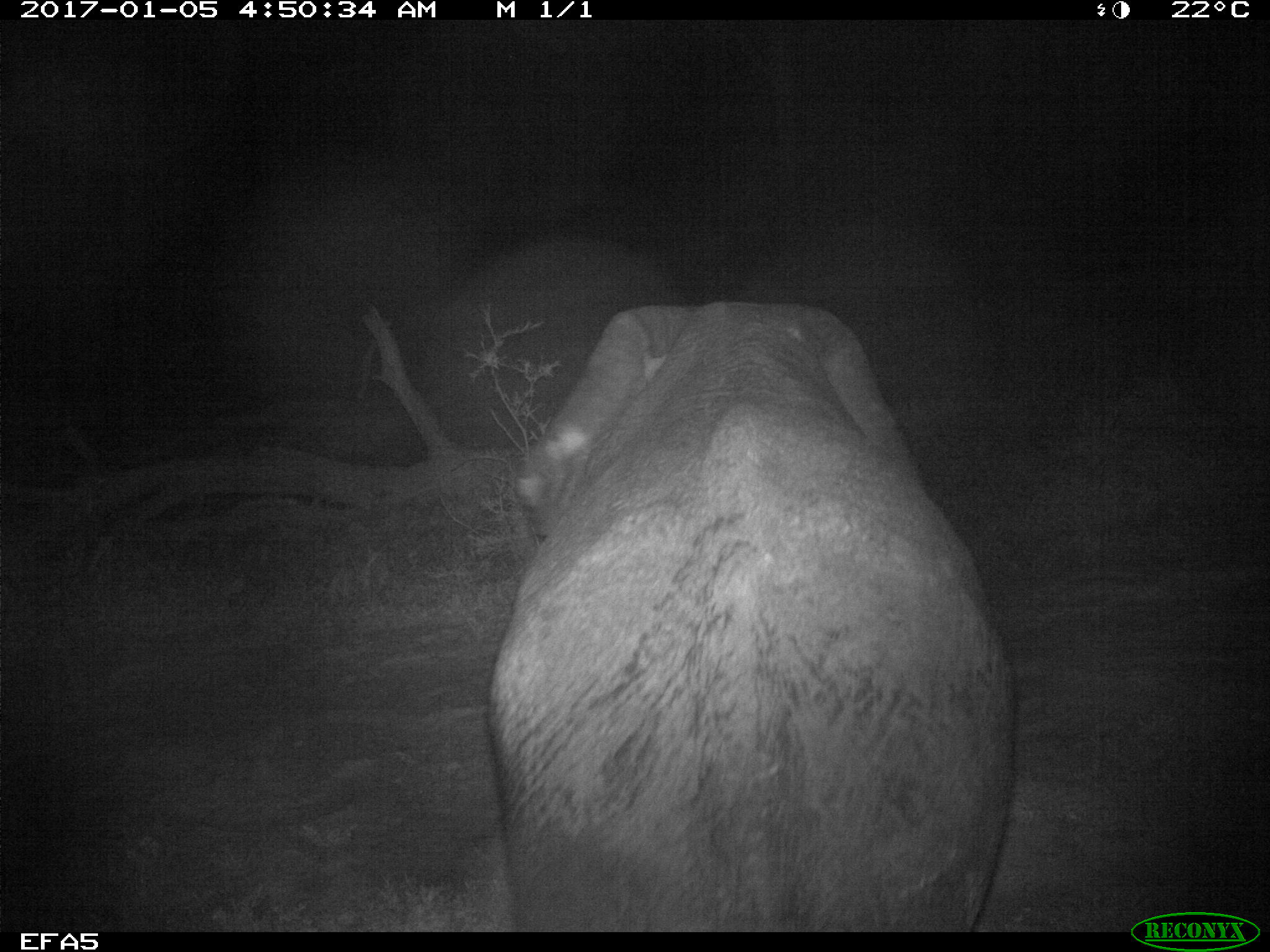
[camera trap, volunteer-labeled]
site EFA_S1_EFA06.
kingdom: Animalia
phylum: Chordata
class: Mammalia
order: Proboscidea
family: Elephantidae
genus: Loxodonta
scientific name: Loxodonta africana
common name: african bush elephant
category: elephant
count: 1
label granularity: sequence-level